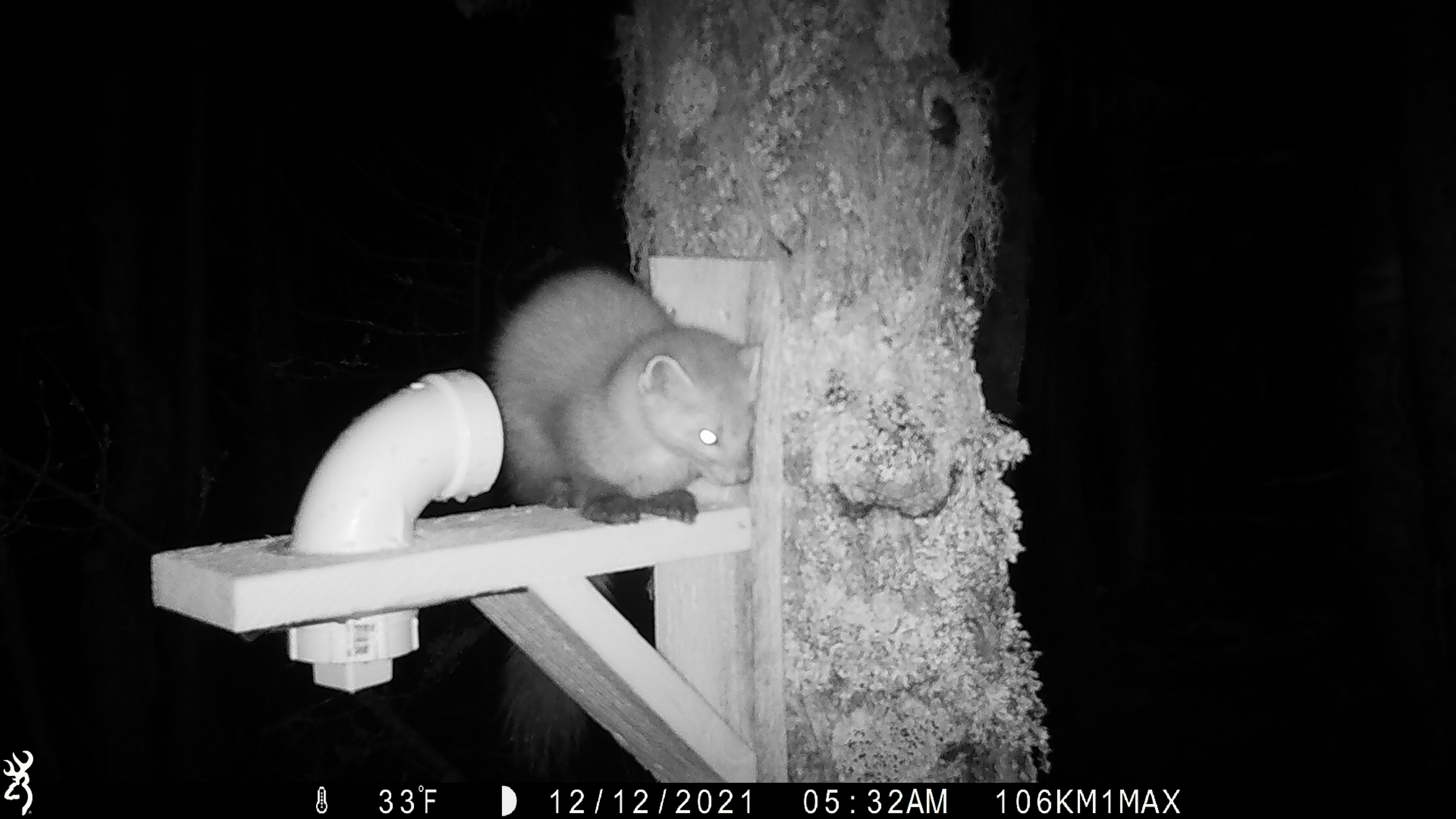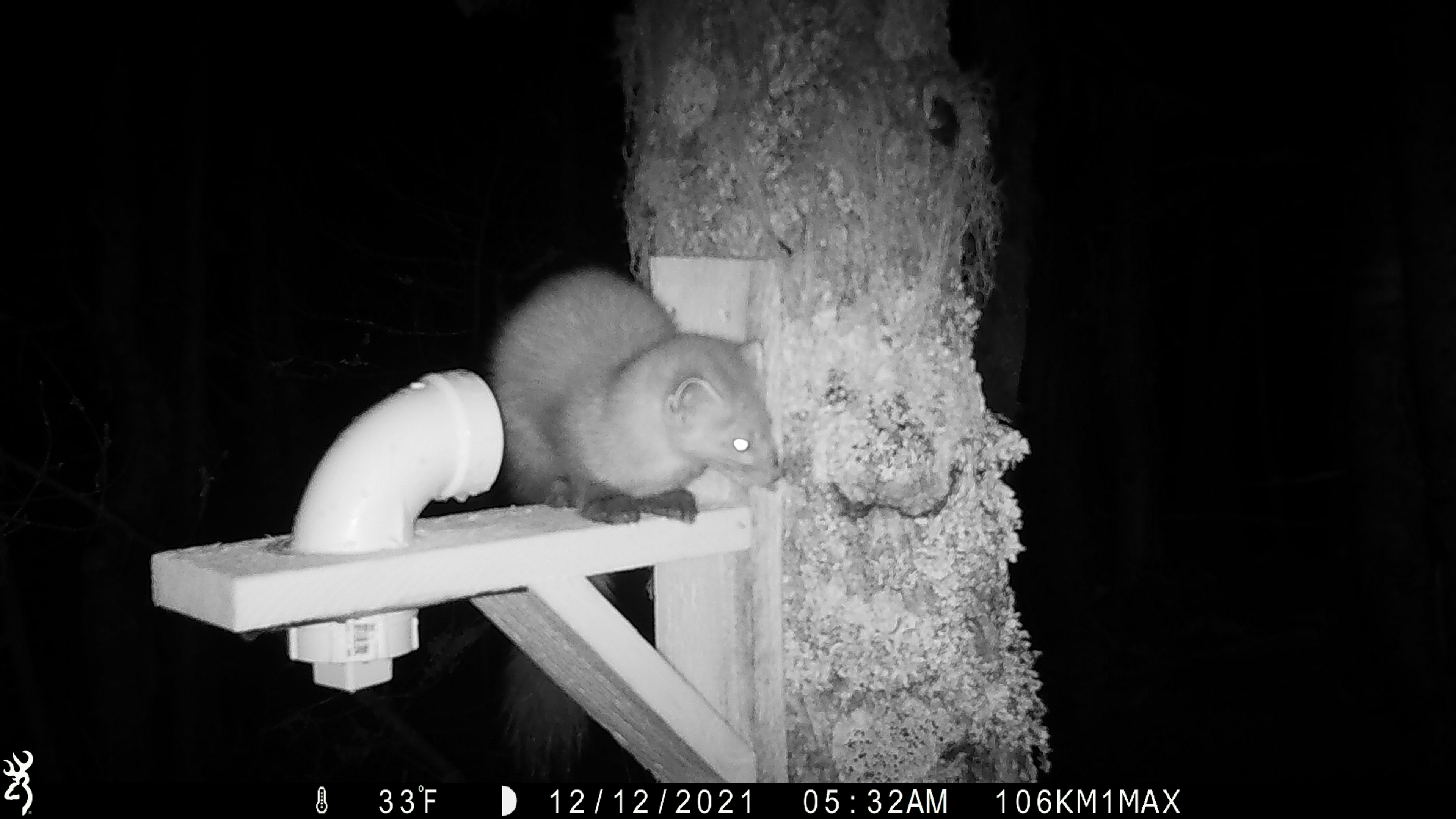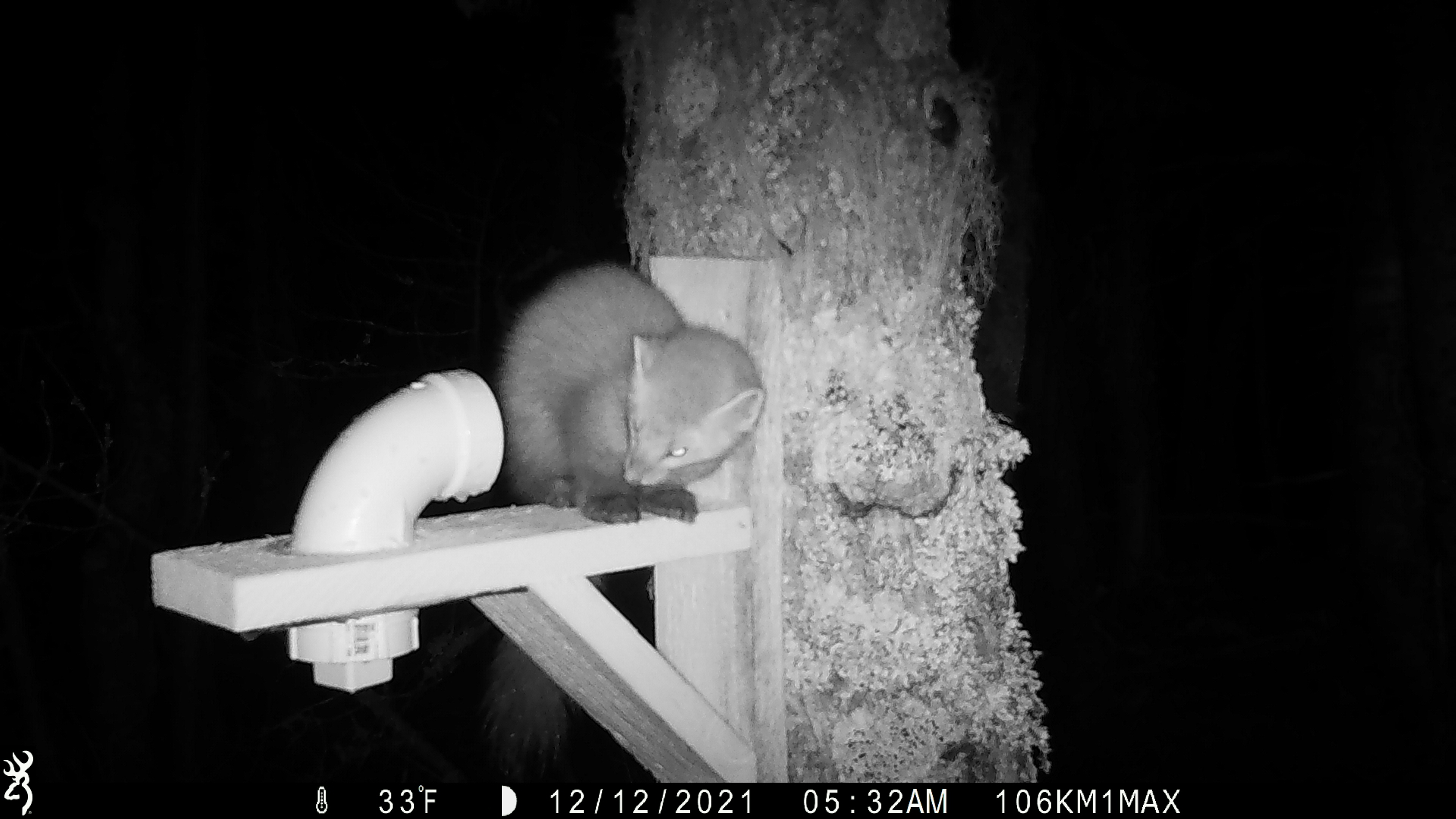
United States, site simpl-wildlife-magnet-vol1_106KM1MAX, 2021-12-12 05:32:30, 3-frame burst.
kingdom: Animalia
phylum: Chordata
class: Mammalia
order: Carnivora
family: Mustelidae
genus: Martes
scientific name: Martes americana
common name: american marten